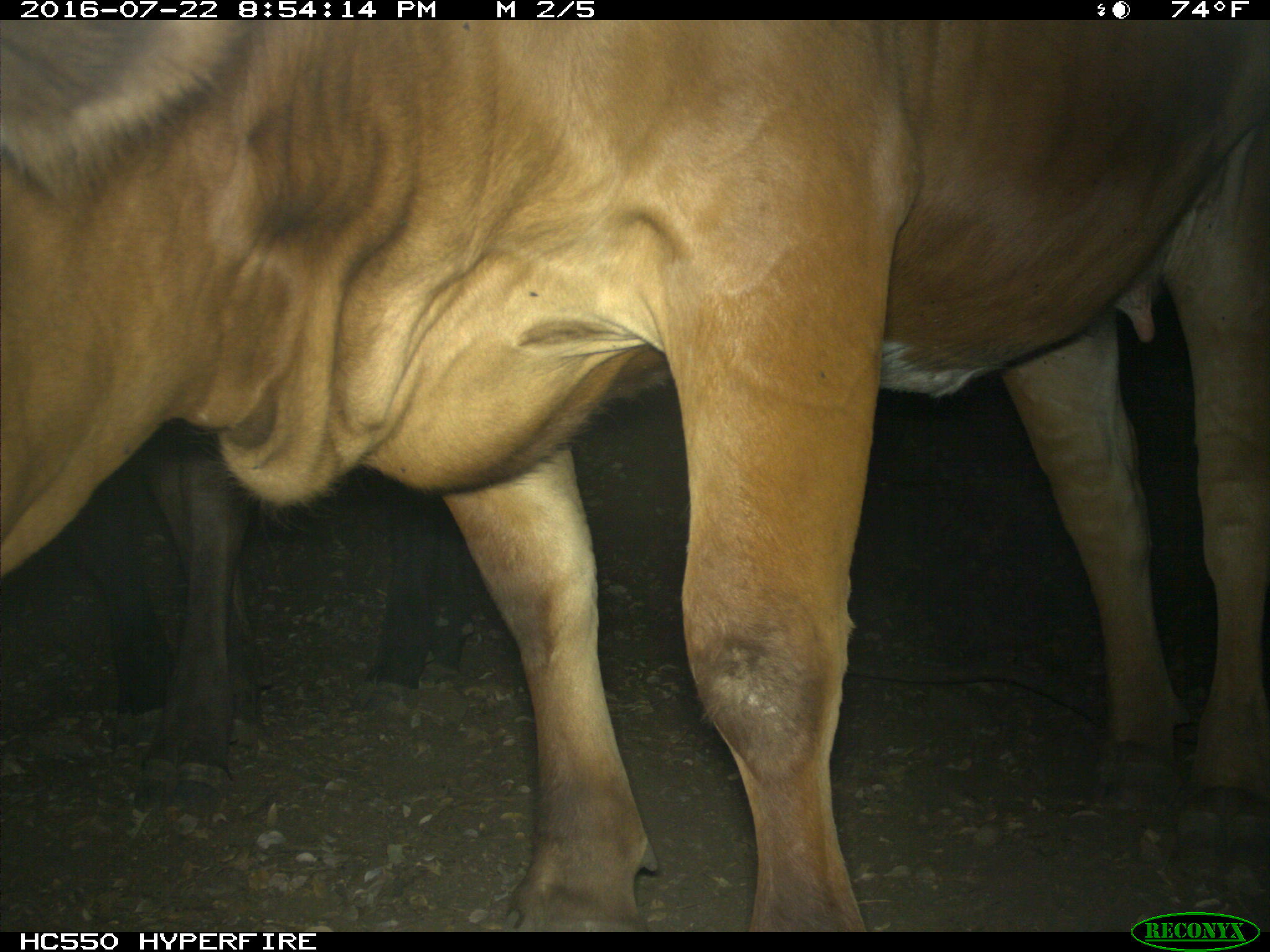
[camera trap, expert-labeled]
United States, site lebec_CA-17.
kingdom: Animalia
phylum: Chordata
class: Mammalia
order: Artiodactyla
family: Bovidae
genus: Bos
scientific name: Bos taurus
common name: domestic cow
Bos taurus (domestic cow).